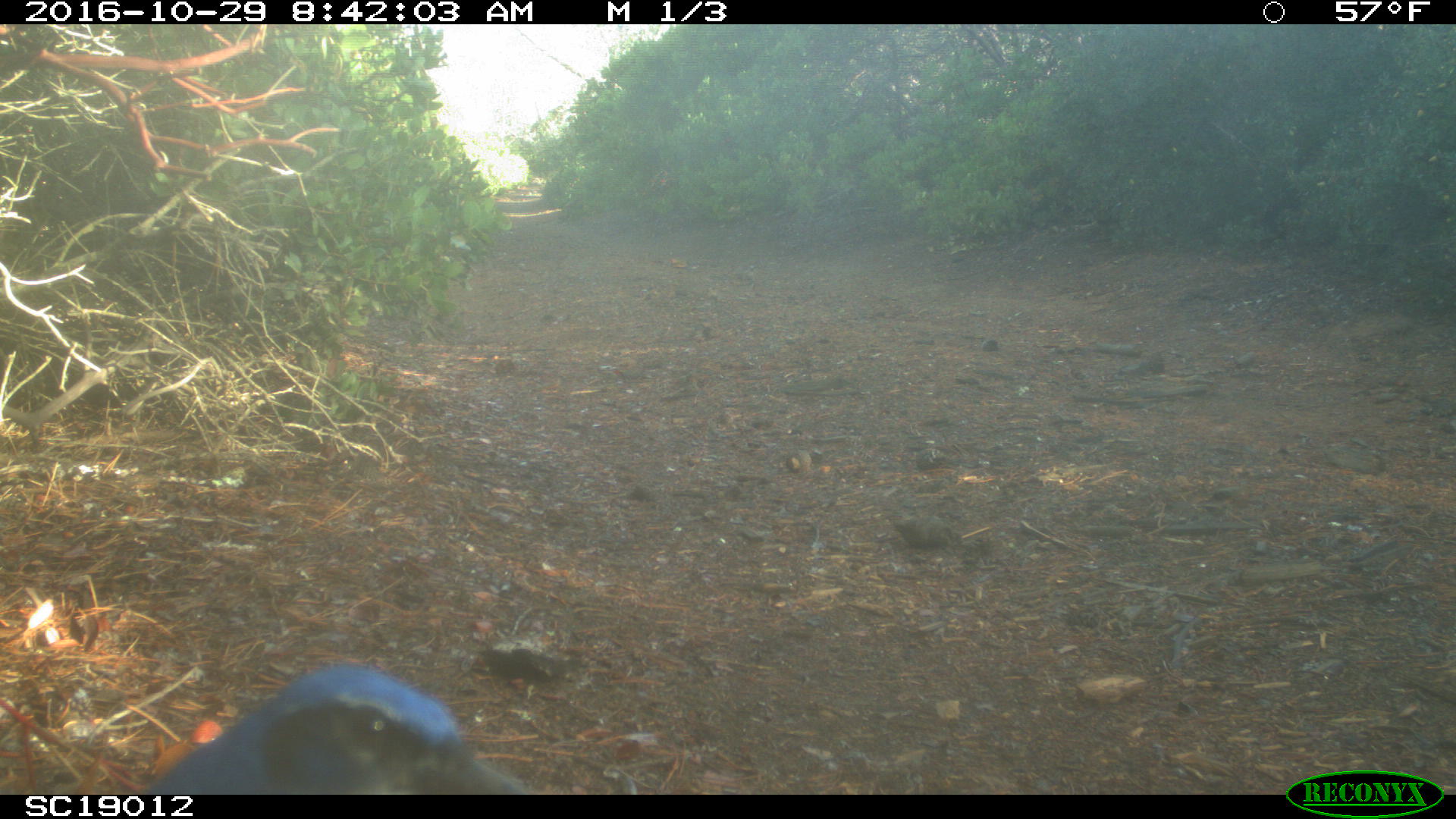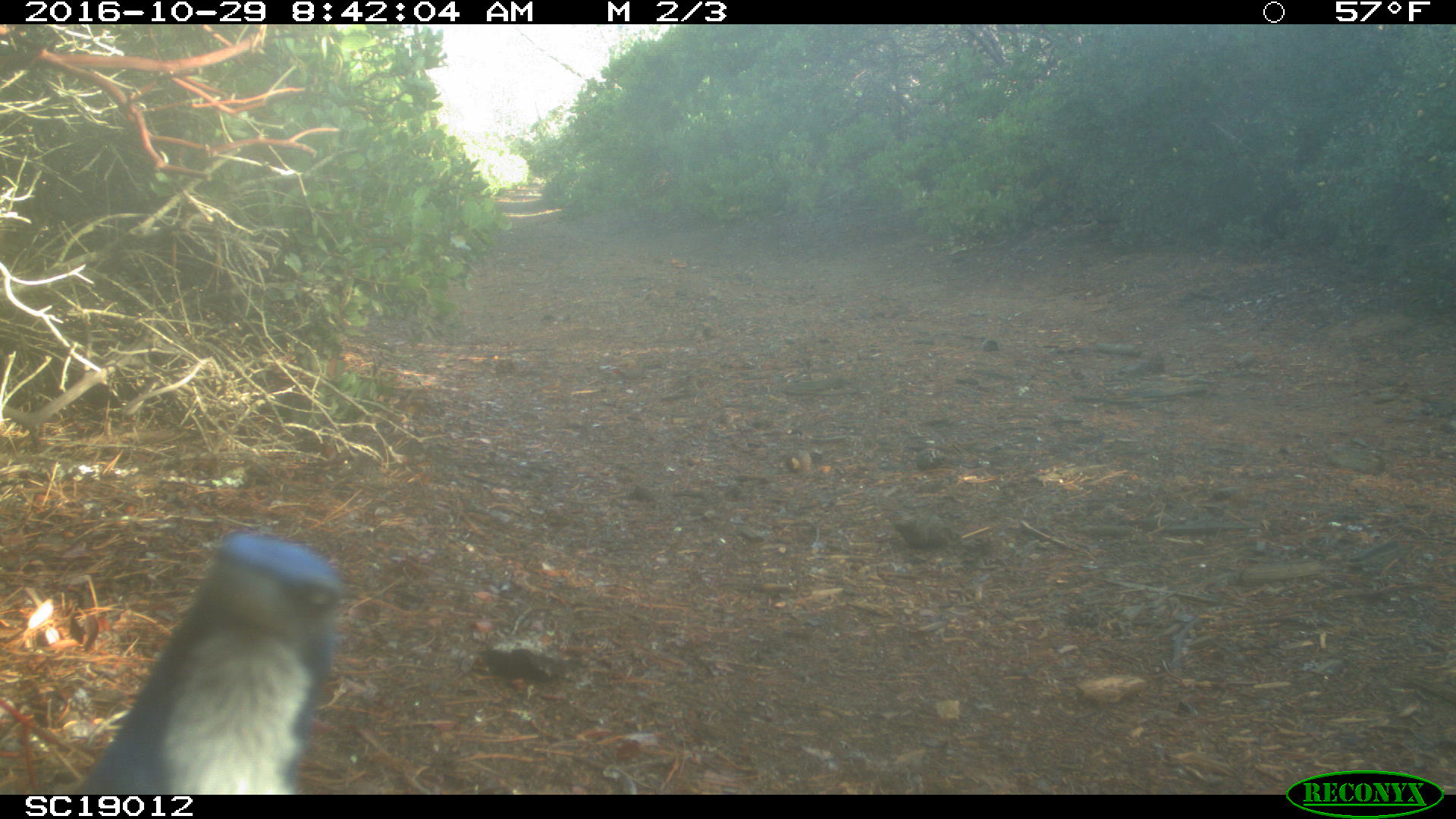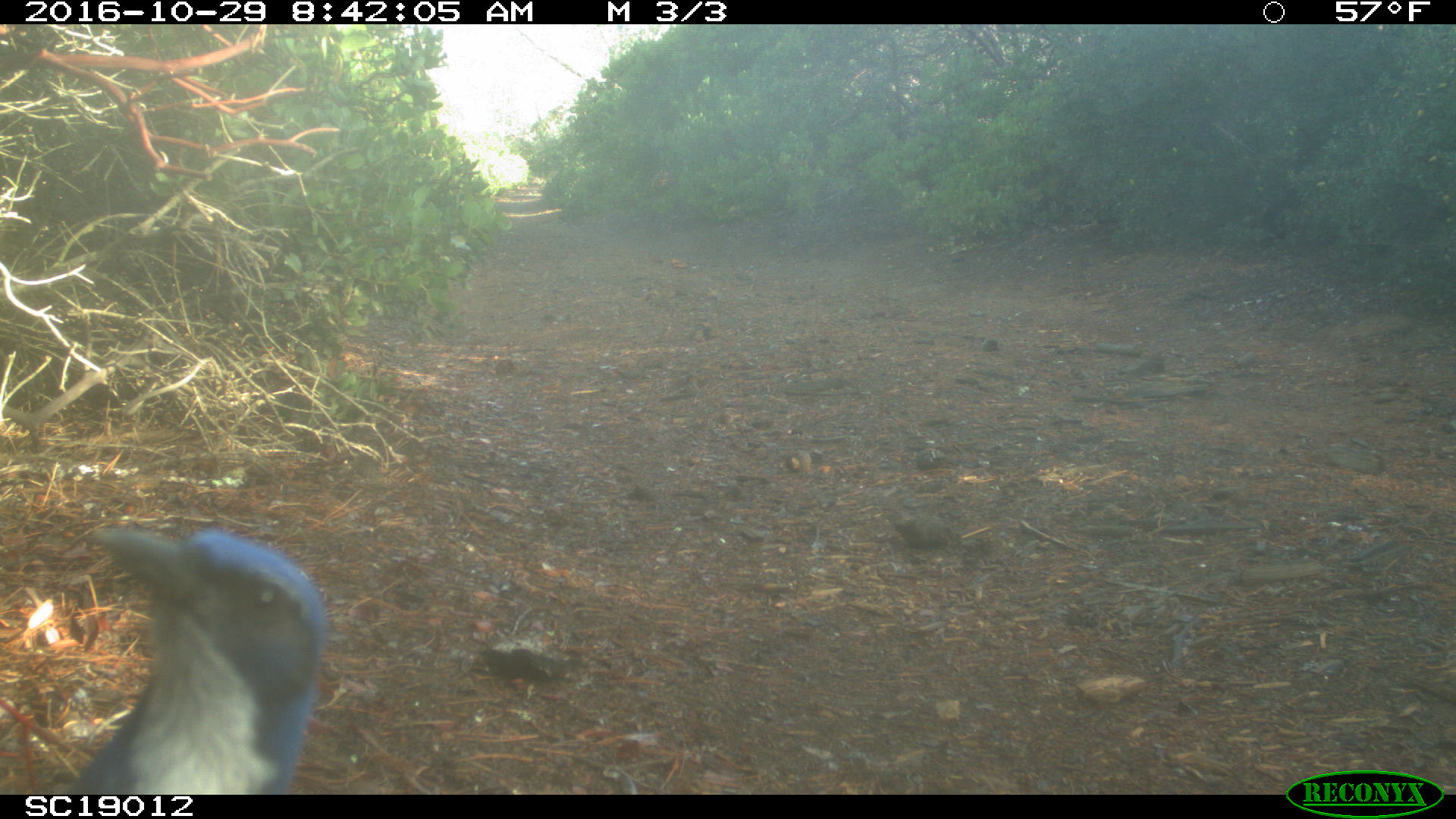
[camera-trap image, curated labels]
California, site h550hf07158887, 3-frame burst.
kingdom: Animalia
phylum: Chordata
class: Aves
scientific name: Aves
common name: bird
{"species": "bird (Aves)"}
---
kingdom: Animalia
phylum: Chordata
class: Mammalia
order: Carnivora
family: Canidae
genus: Urocyon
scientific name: Urocyon littoralis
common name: island fox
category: fox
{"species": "fox (island fox) (Urocyon littoralis)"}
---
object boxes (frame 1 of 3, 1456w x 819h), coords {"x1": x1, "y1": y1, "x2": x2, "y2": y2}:
bird: {"x1": 143, "y1": 664, "x2": 532, "y2": 792}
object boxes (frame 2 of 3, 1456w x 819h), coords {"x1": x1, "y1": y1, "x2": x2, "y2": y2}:
fox: {"x1": 73, "y1": 529, "x2": 347, "y2": 793}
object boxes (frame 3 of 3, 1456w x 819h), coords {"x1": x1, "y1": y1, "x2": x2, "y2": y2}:
bird: {"x1": 62, "y1": 526, "x2": 329, "y2": 793}